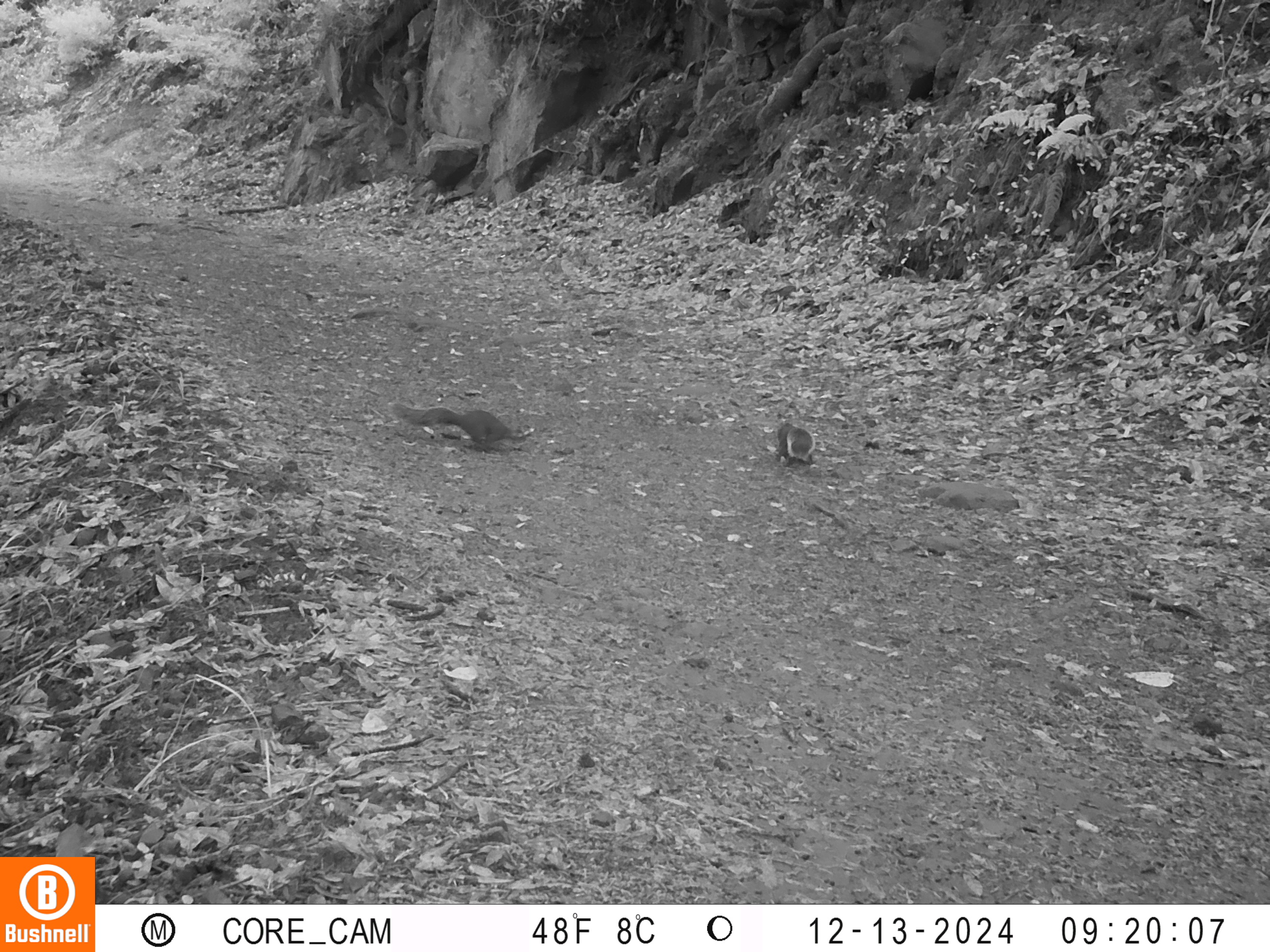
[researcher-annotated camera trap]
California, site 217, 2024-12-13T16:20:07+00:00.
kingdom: Animalia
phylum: Chordata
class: Mammalia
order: Rodentia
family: Sciuridae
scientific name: Sciuridae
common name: squirrel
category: unknown squirrel